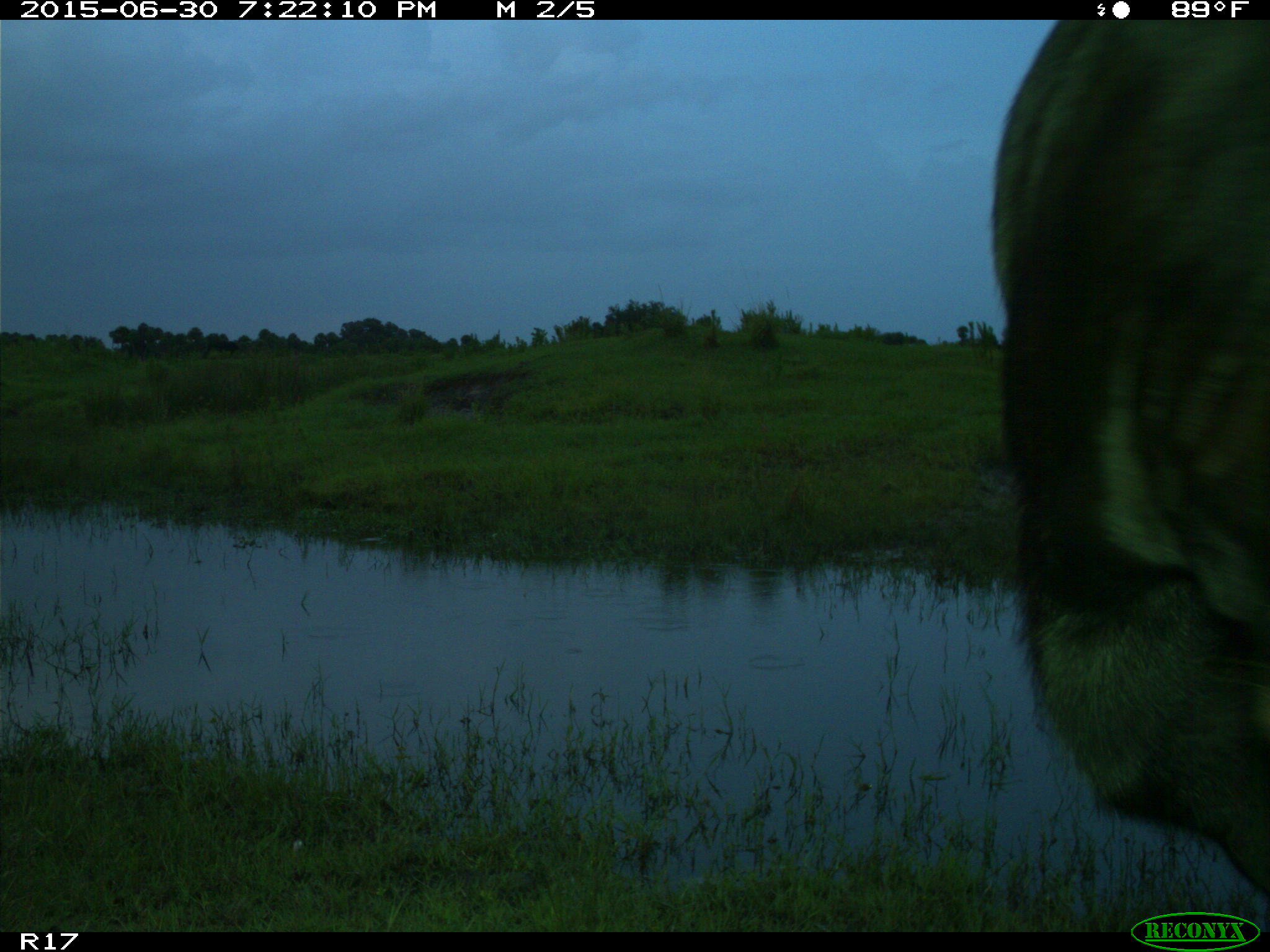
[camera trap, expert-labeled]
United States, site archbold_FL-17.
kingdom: Animalia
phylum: Chordata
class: Mammalia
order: Artiodactyla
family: Bovidae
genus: Bos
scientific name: Bos taurus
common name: domestic cow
Bos taurus (domestic cow).